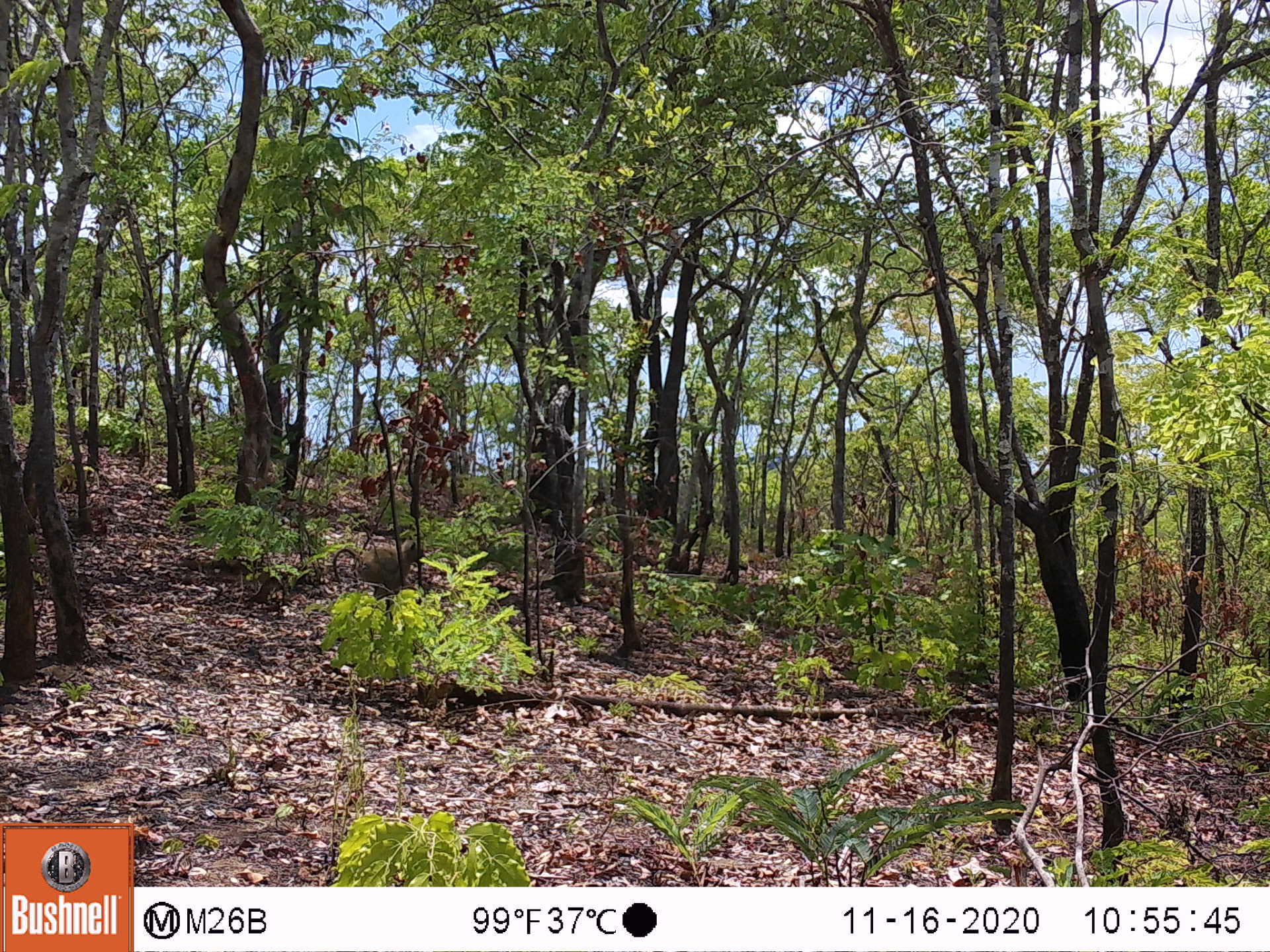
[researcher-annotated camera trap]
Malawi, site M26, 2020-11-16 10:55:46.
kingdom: Animalia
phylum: Chordata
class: Mammalia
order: Primates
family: Cercopithecidae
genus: Papio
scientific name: Papio cynocephalus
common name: yellow baboon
Yellow baboon (Papio cynocephalus), count 1.